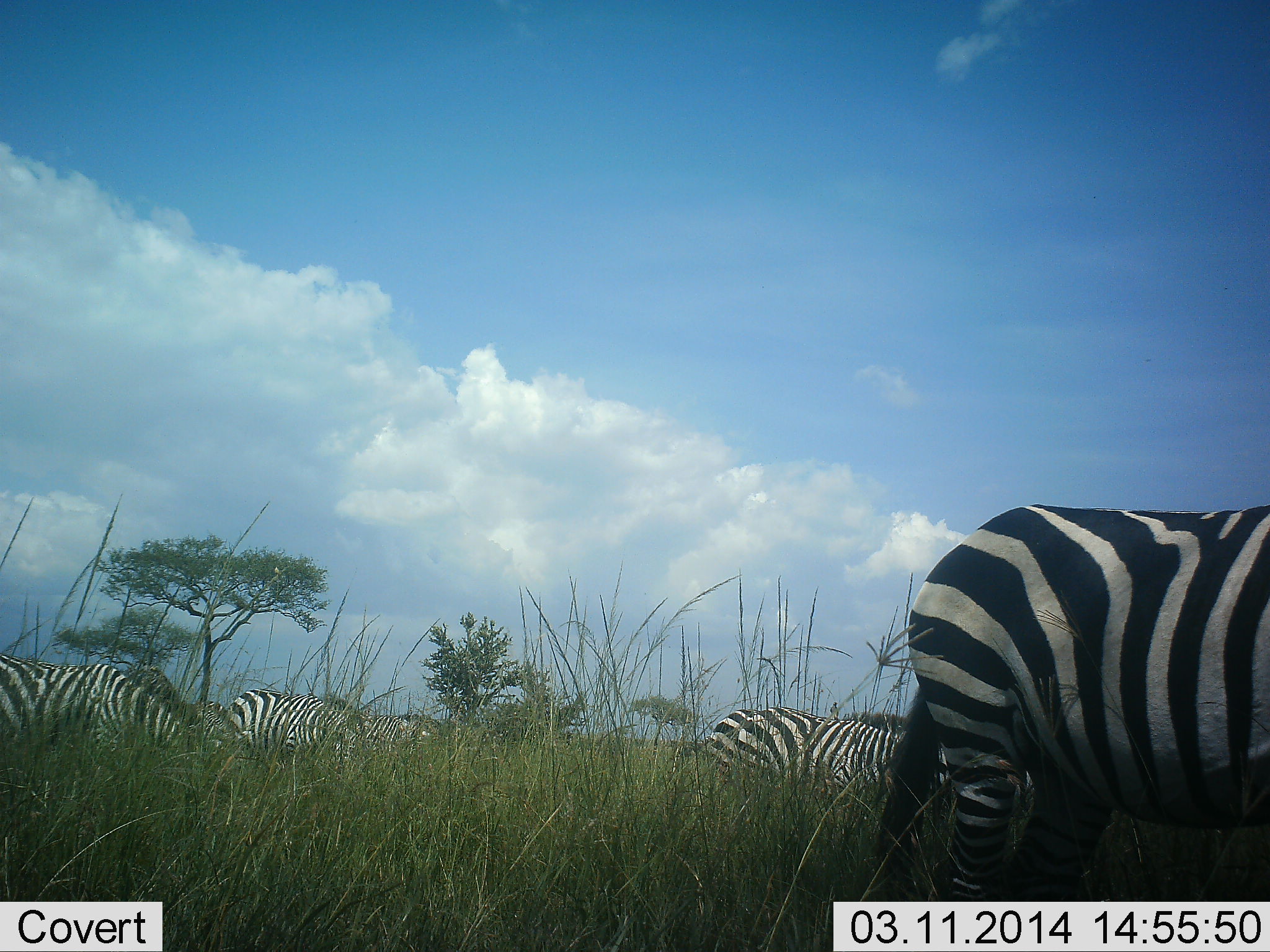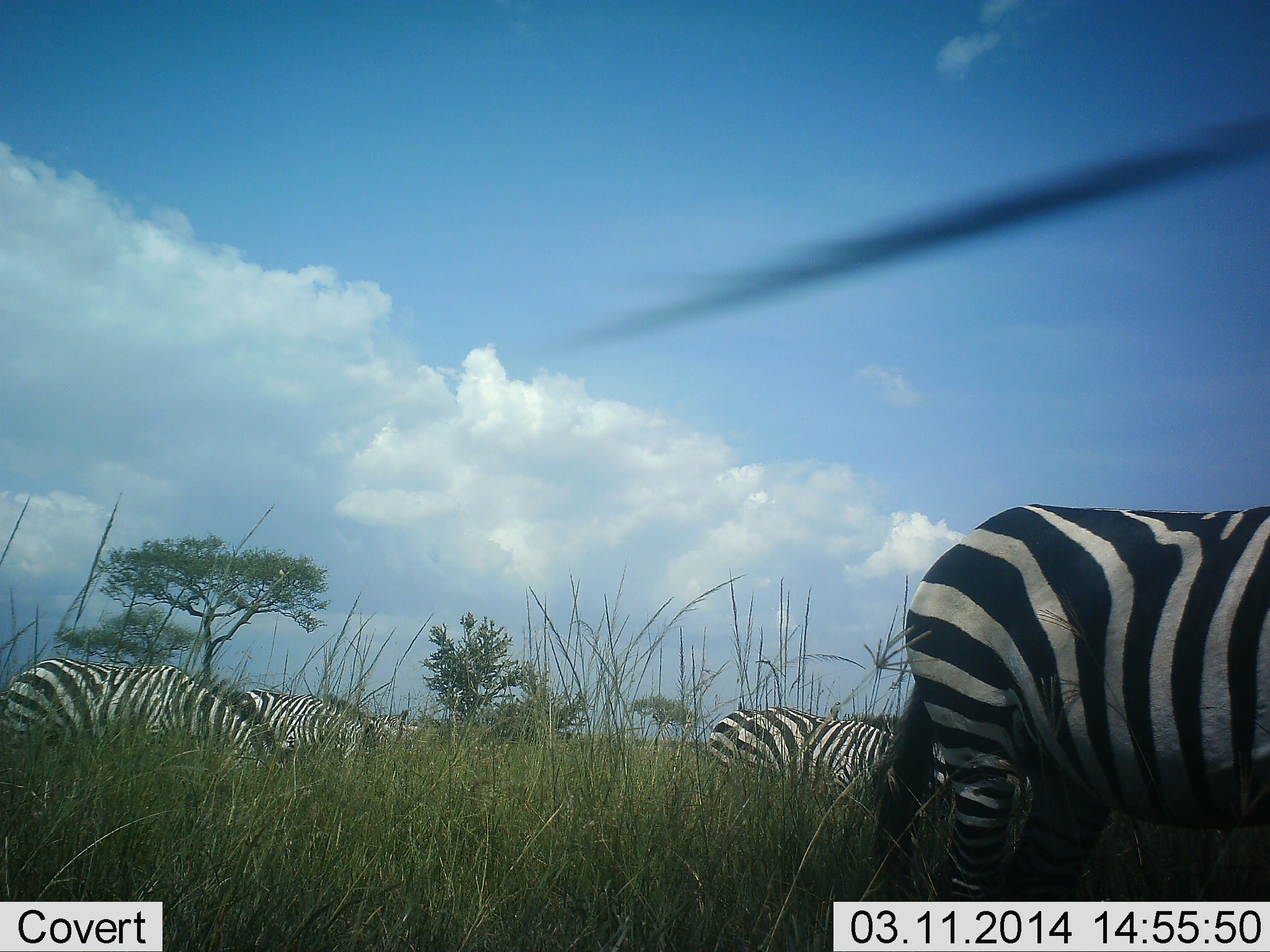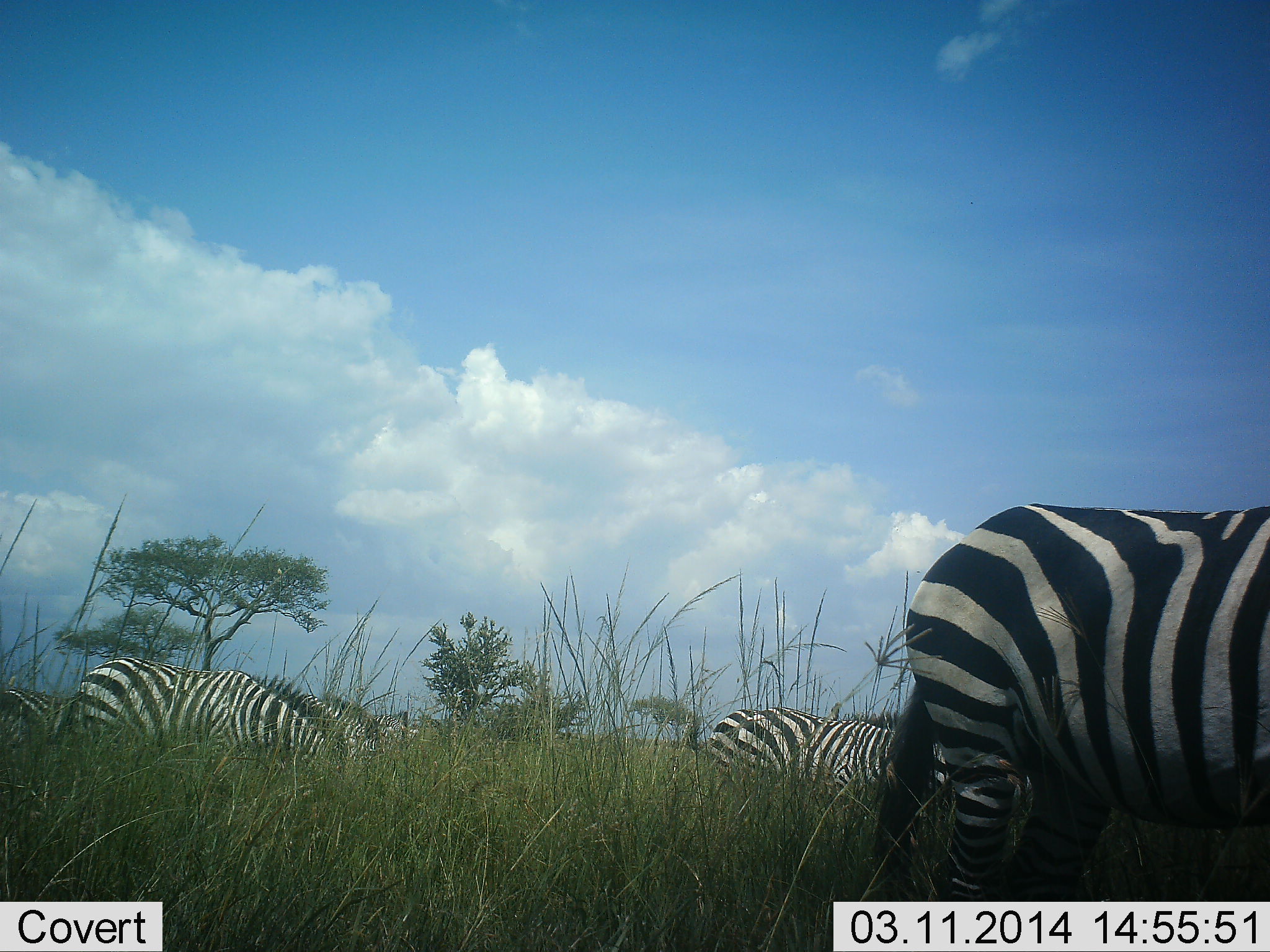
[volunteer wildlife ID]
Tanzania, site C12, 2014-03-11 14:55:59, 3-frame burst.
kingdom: Animalia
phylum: Chordata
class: Mammalia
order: Perissodactyla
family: Equidae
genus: Equus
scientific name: Equus quagga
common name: plains zebra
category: zebra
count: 6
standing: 30%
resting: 0%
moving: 10%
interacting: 0%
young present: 0%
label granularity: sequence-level